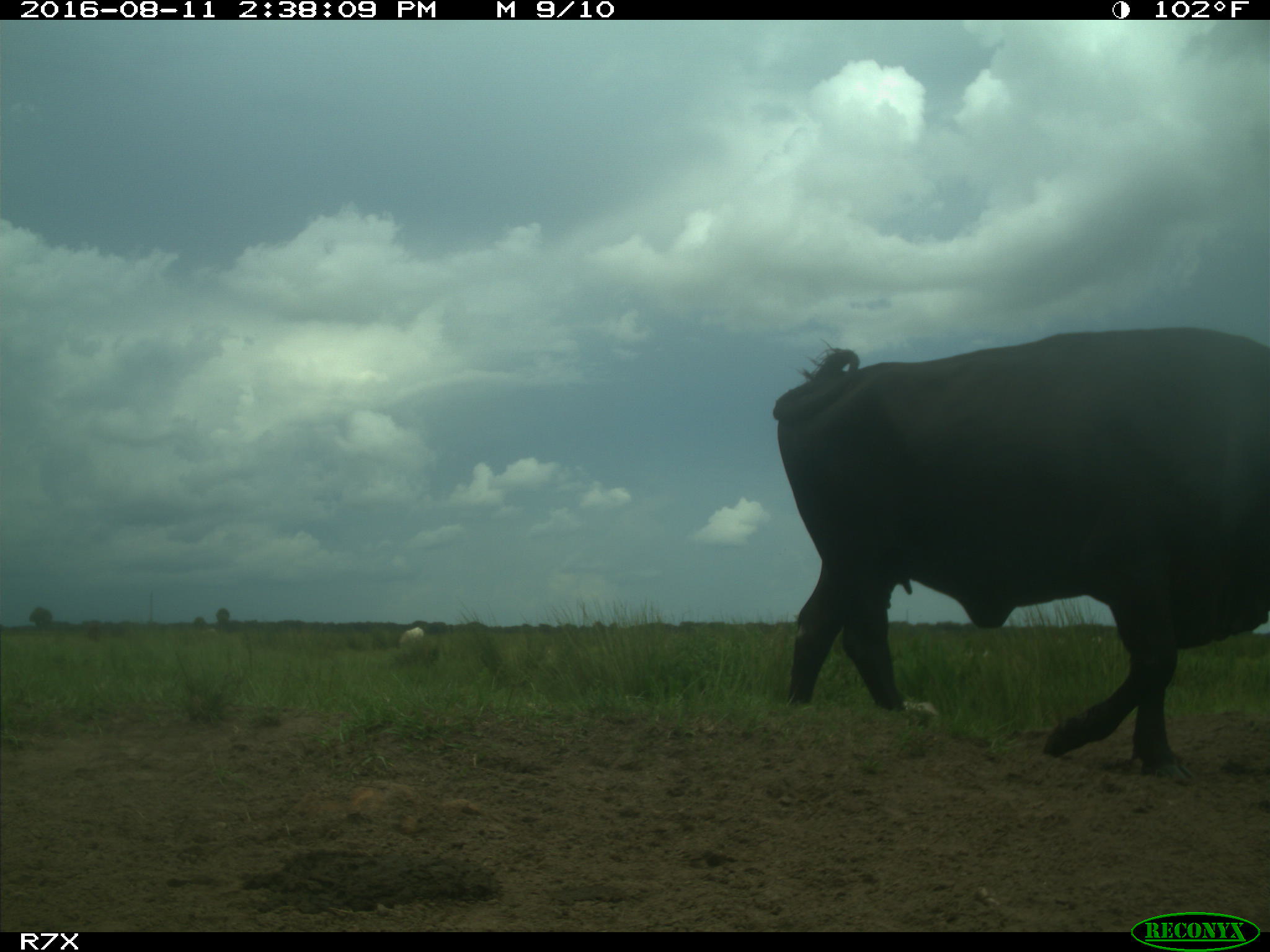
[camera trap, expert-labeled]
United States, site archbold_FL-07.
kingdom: Animalia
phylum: Chordata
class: Mammalia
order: Artiodactyla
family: Bovidae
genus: Bos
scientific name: Bos taurus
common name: domestic cow